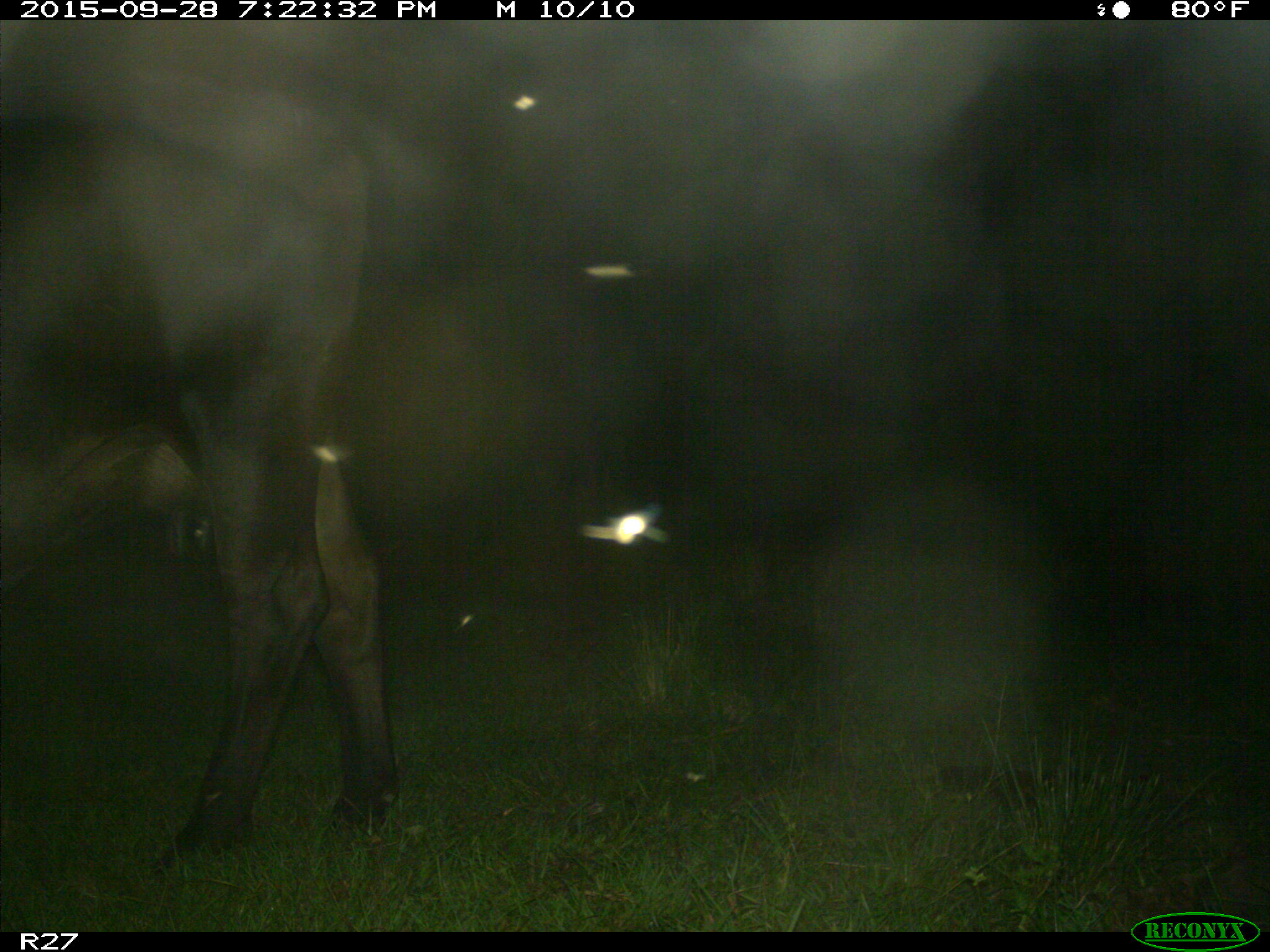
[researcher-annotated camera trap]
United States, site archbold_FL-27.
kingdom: Animalia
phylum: Chordata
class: Mammalia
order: Artiodactyla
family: Bovidae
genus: Bos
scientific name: Bos taurus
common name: domestic cow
Bos taurus (domestic cow).